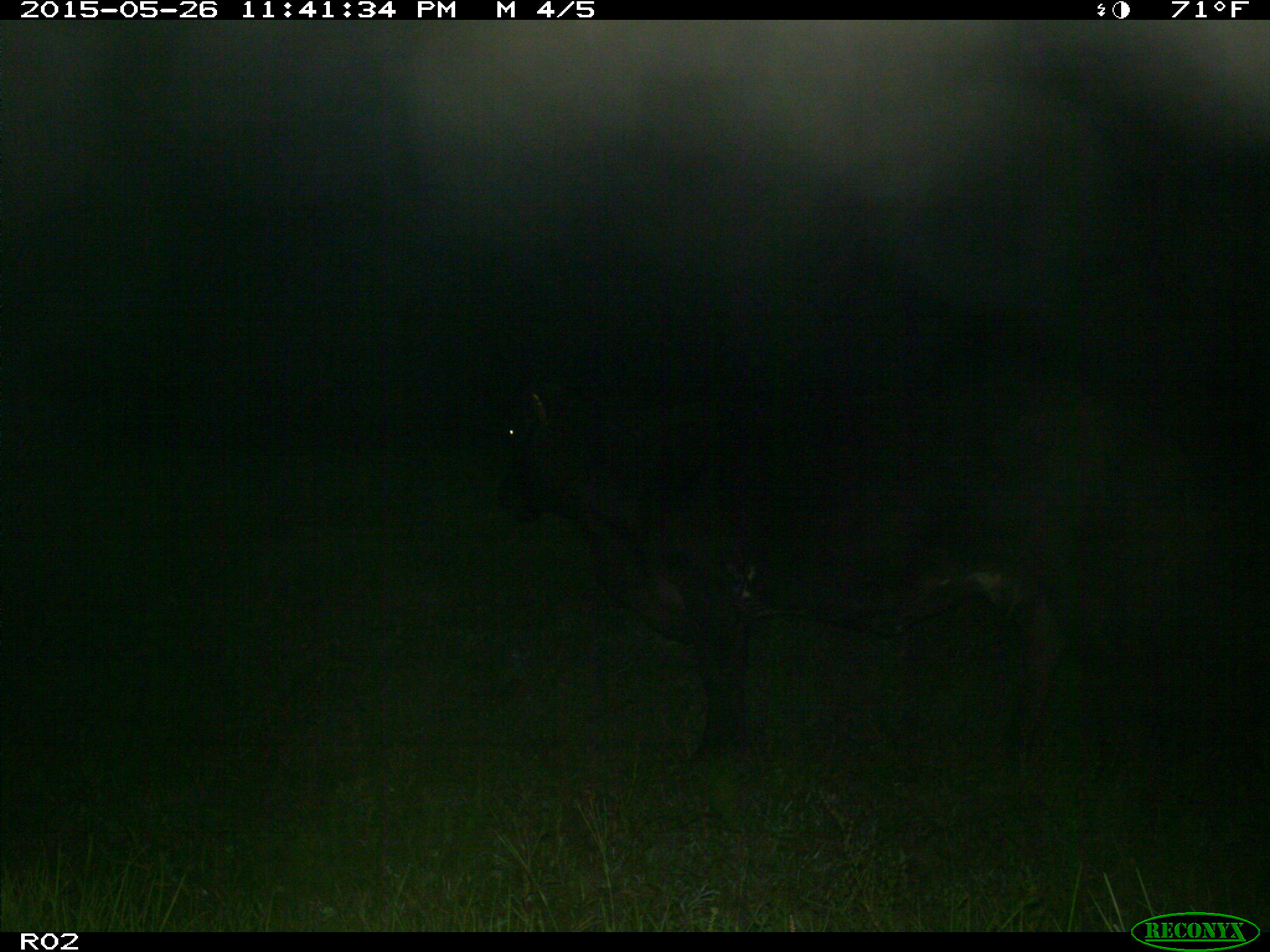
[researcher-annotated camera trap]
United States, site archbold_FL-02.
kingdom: Animalia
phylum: Chordata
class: Mammalia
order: Artiodactyla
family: Bovidae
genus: Bos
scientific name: Bos taurus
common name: domestic cow